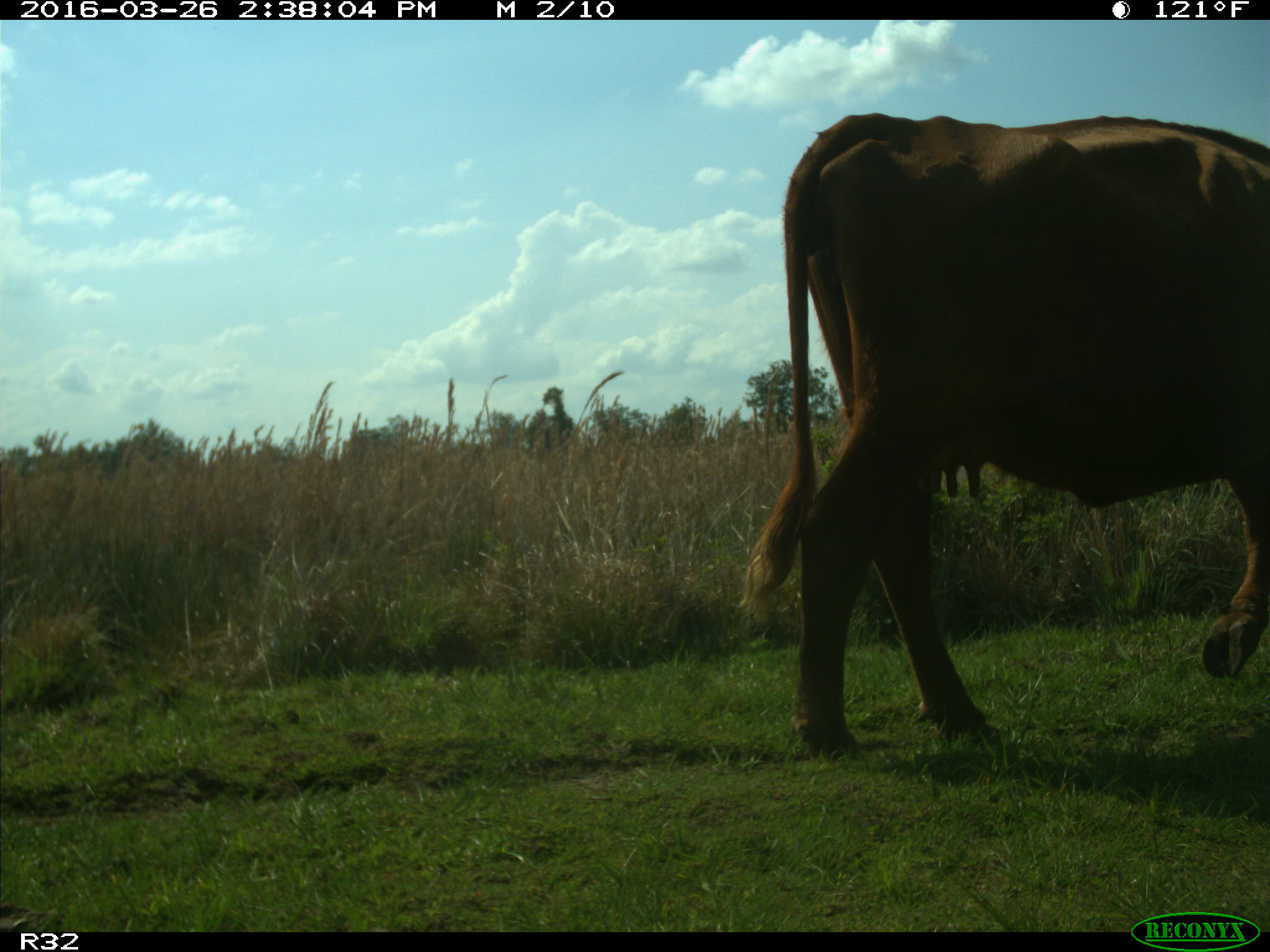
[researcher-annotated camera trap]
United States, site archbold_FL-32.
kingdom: Animalia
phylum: Chordata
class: Mammalia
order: Artiodactyla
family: Bovidae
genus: Bos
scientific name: Bos taurus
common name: domestic cow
Bos taurus (domestic cow).